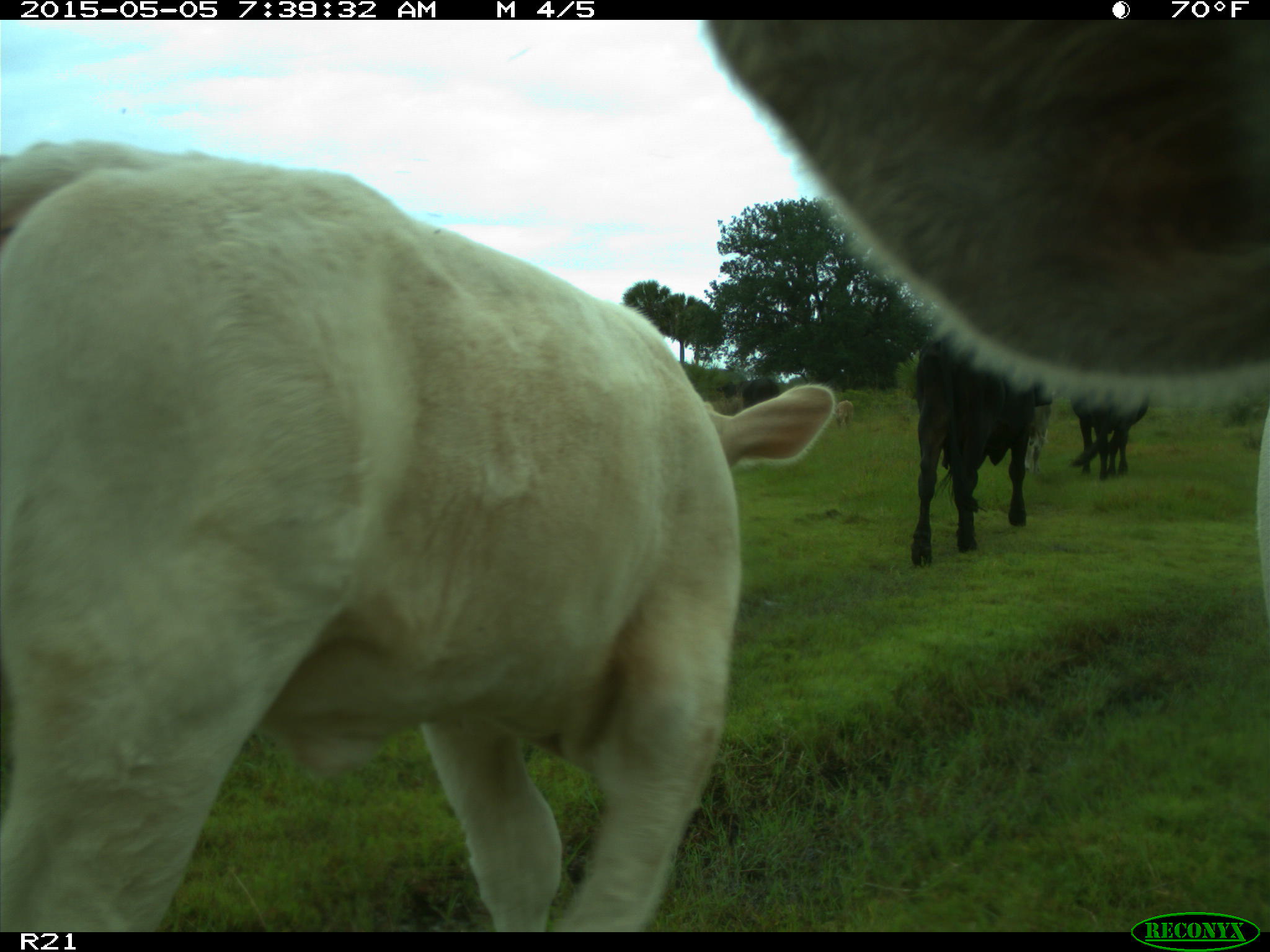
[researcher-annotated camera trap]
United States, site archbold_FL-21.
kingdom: Animalia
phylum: Chordata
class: Mammalia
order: Artiodactyla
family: Bovidae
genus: Bos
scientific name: Bos taurus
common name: domestic cow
Bos taurus (domestic cow).